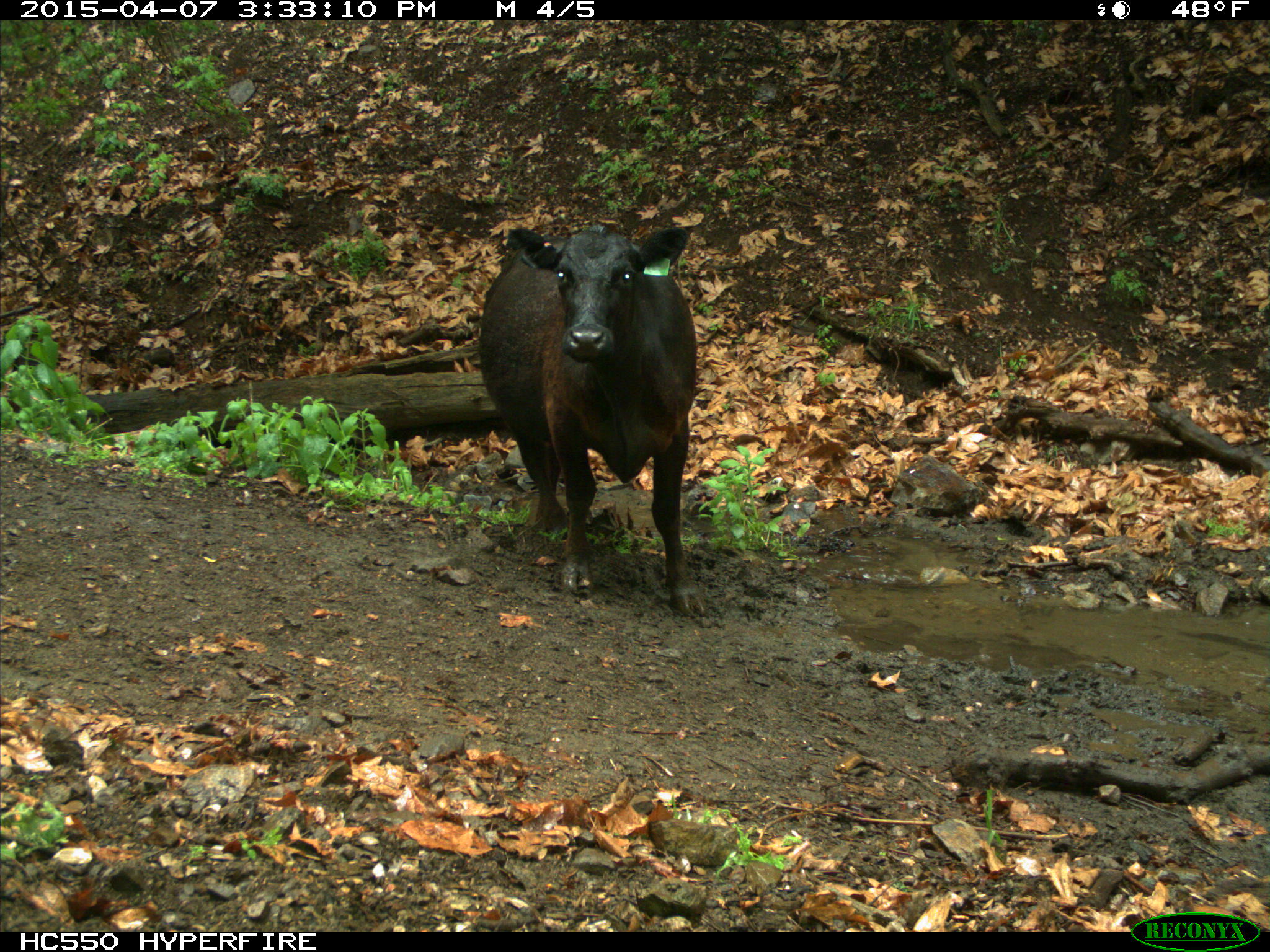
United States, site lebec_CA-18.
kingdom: Animalia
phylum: Chordata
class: Mammalia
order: Artiodactyla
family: Bovidae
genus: Bos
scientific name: Bos taurus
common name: domestic cow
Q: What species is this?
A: Bos taurus (domestic cow).